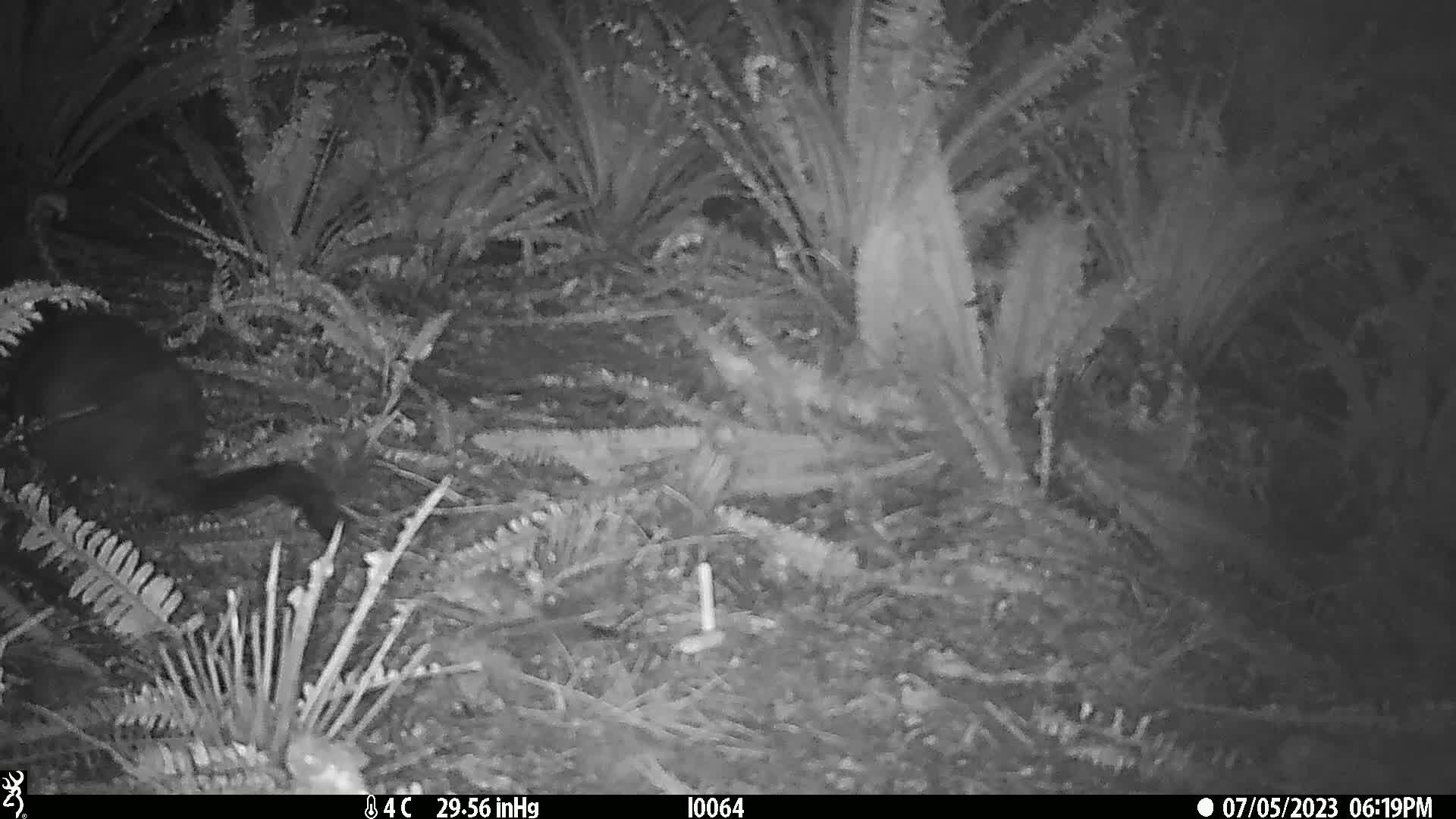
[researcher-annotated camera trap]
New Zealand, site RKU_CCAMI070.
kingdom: Animalia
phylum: Chordata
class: Mammalia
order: Diprotodontia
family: Phalangeridae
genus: Trichosurus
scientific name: Trichosurus vulpecula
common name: common brushtail possum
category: possum